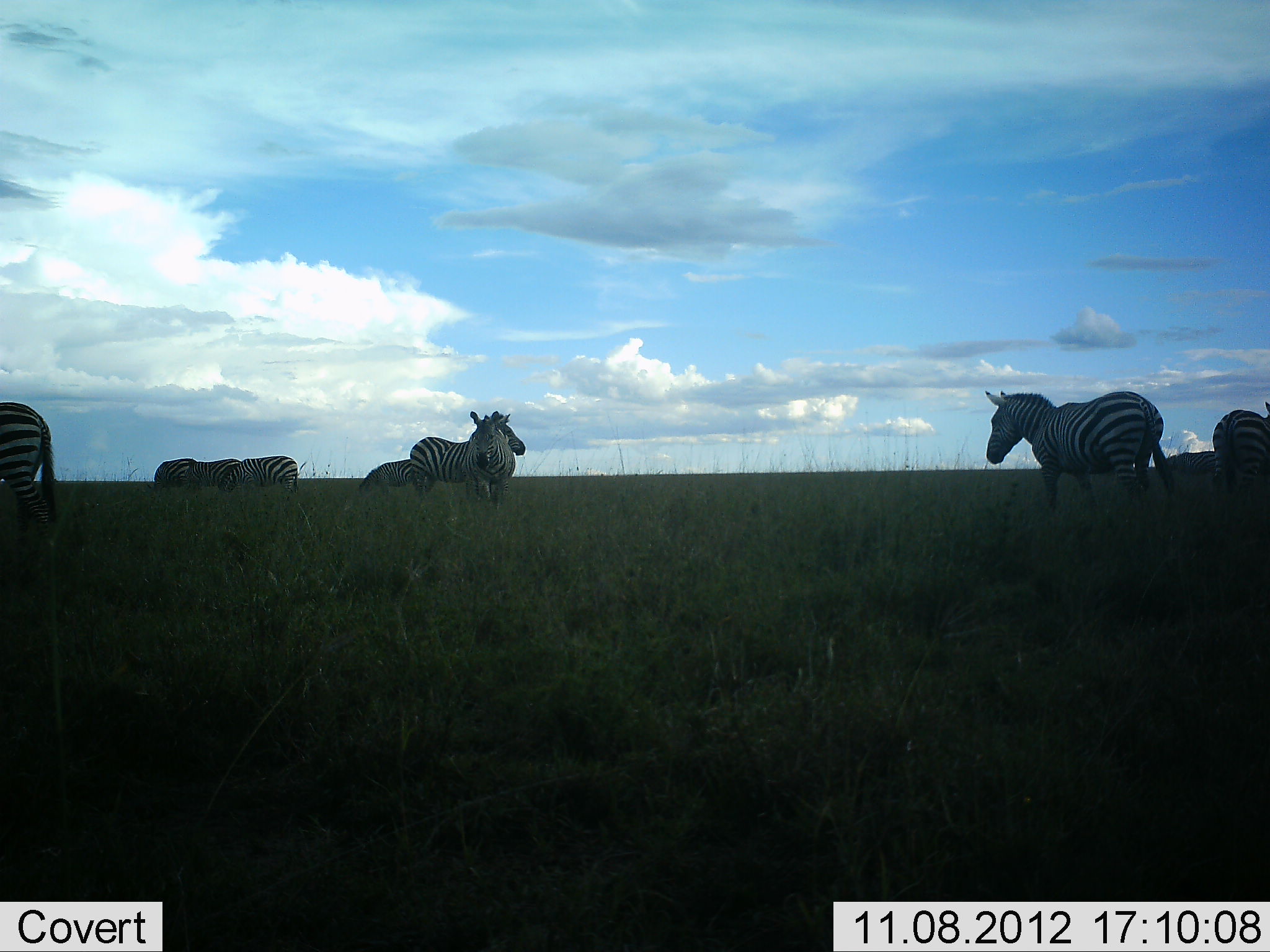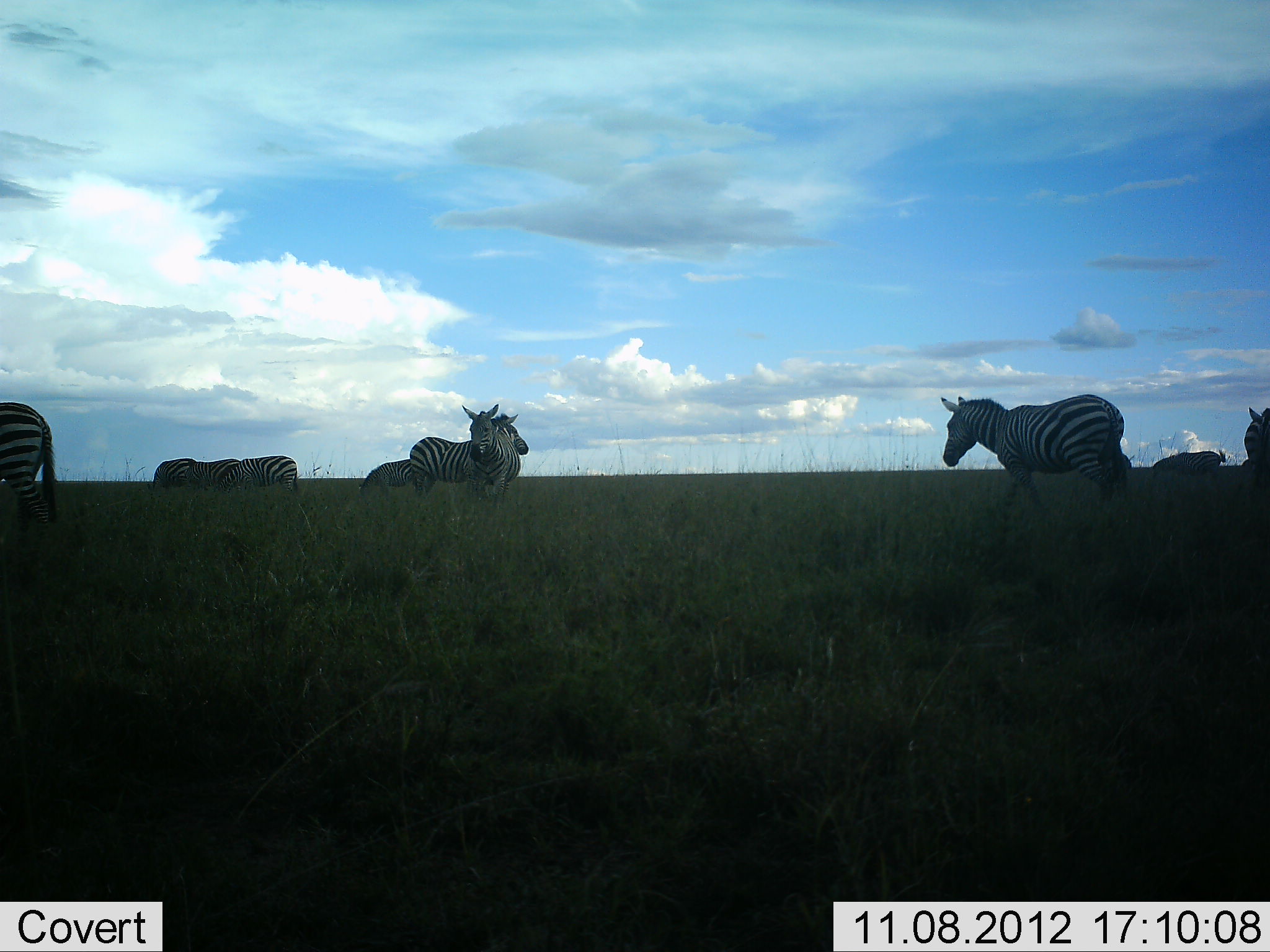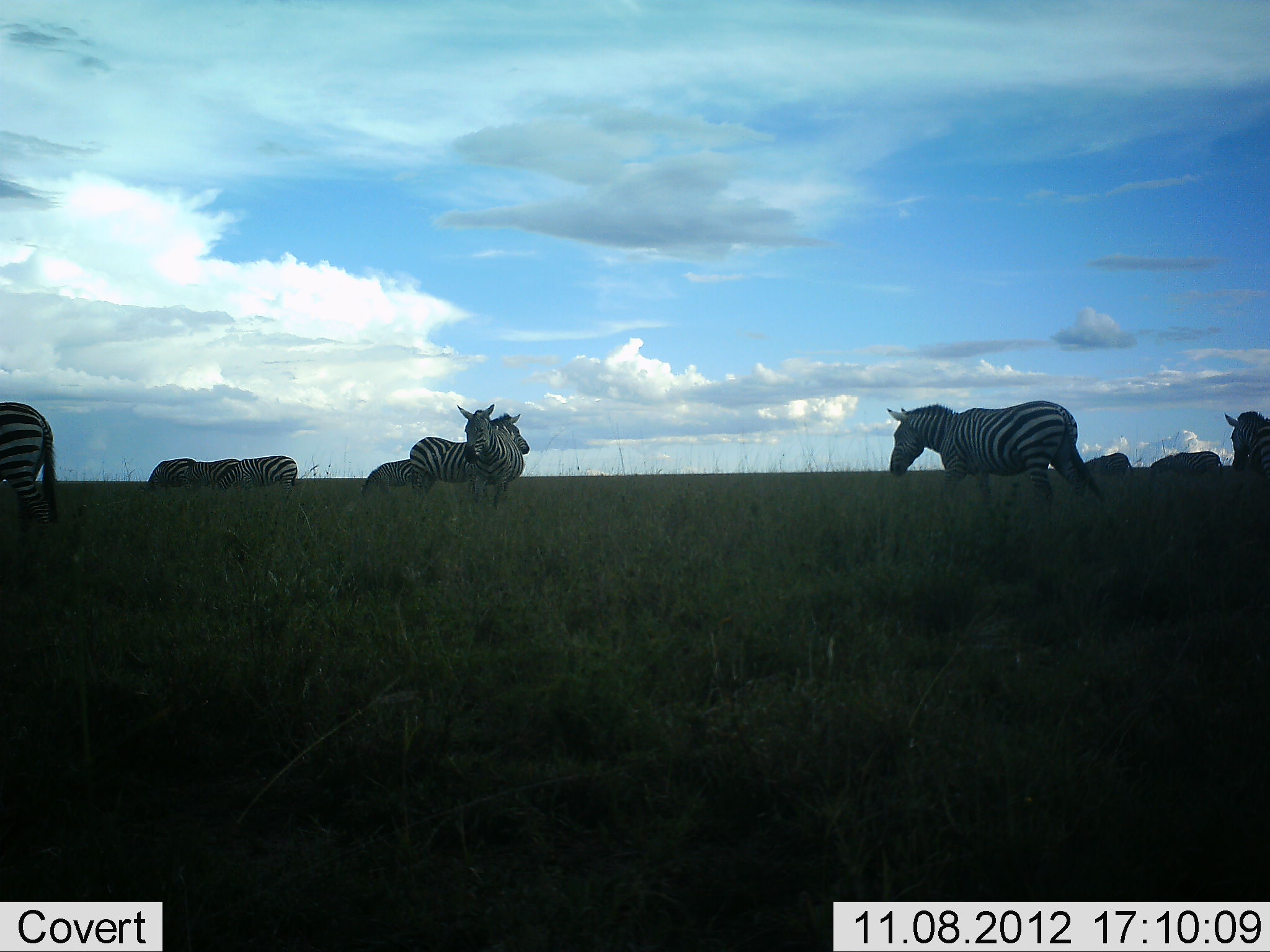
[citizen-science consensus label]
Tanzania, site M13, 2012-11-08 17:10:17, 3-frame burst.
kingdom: Animalia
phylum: Chordata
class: Mammalia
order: Perissodactyla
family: Equidae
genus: Equus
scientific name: Equus quagga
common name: plains zebra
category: zebra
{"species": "zebra (plains zebra) (Equus quagga)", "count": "9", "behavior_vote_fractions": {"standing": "90%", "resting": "10%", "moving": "80%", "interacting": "0%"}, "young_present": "0%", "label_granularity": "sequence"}